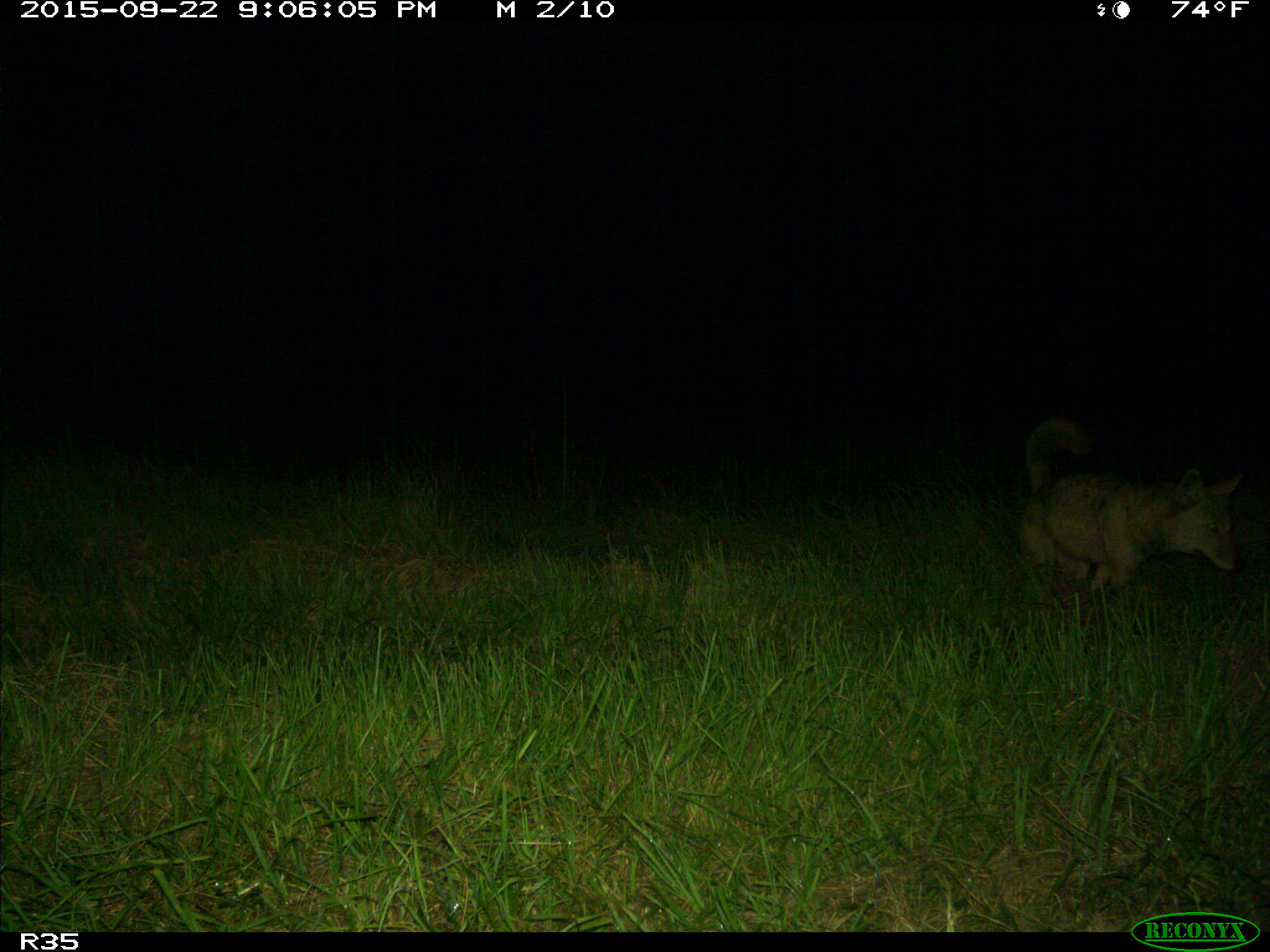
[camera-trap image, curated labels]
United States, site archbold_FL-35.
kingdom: Animalia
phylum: Chordata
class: Mammalia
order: Carnivora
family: Canidae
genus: Canis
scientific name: Canis latrans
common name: coyote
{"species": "Canis latrans (coyote)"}